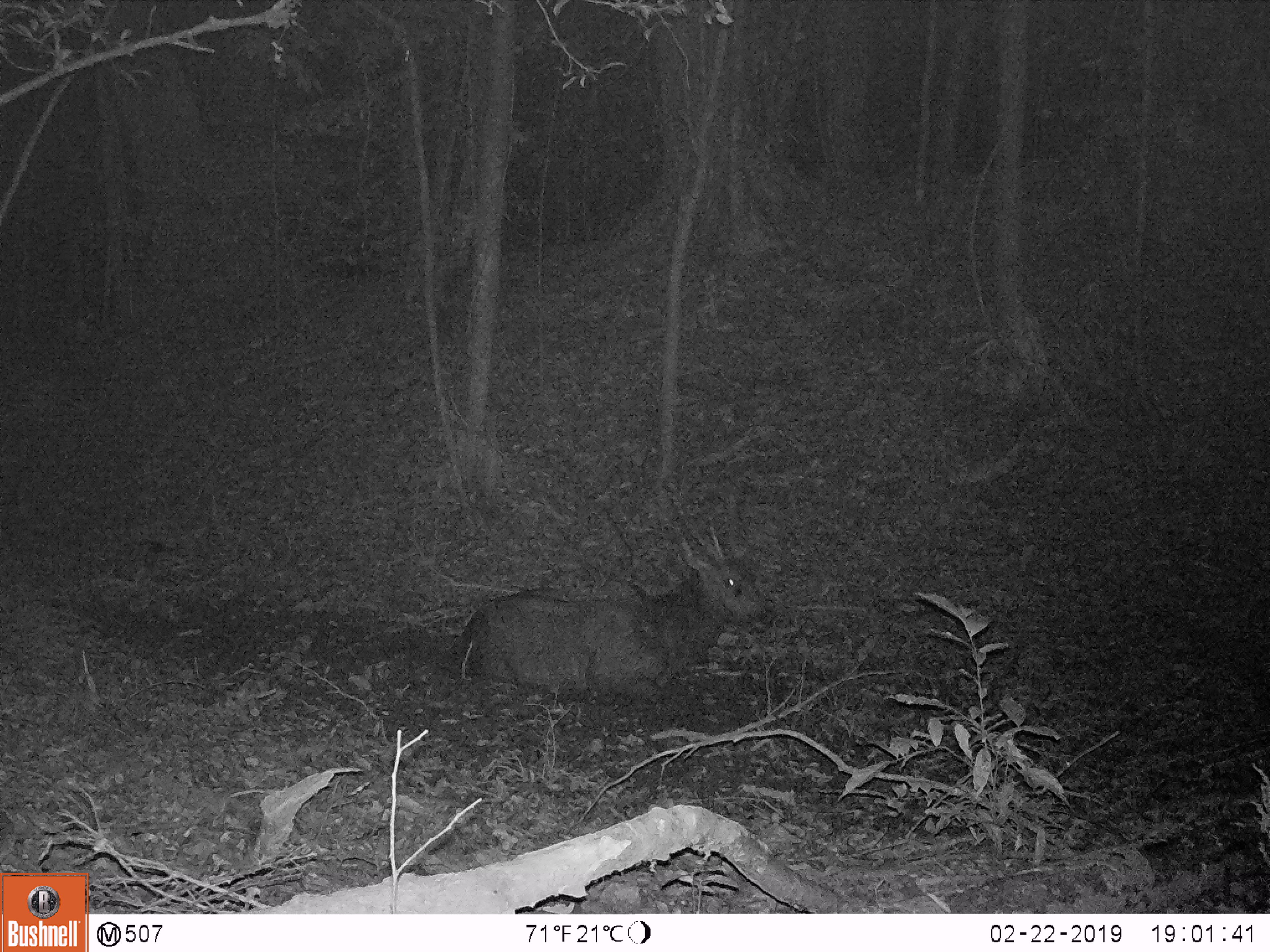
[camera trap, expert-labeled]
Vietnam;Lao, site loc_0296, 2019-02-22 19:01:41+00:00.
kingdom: Animalia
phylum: Chordata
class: Mammalia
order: Artiodactyla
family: Cervidae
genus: Rusa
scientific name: Rusa unicolor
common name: sambar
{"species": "sambar (Rusa unicolor)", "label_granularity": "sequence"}